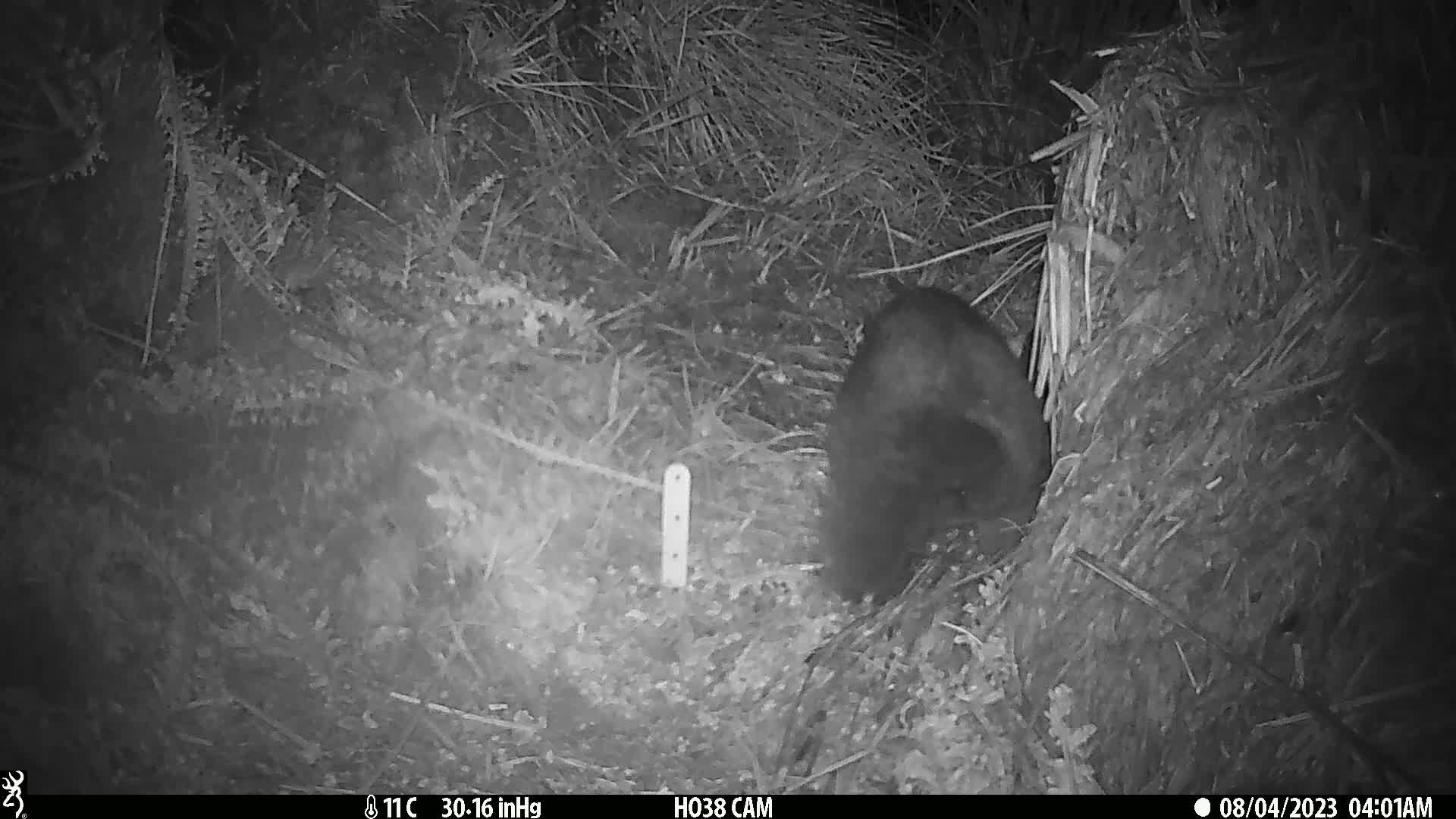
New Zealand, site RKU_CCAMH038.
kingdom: Animalia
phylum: Chordata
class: Mammalia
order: Diprotodontia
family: Phalangeridae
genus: Trichosurus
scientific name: Trichosurus vulpecula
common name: common brushtail possum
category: possum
Possum (common brushtail possum) (Trichosurus vulpecula).